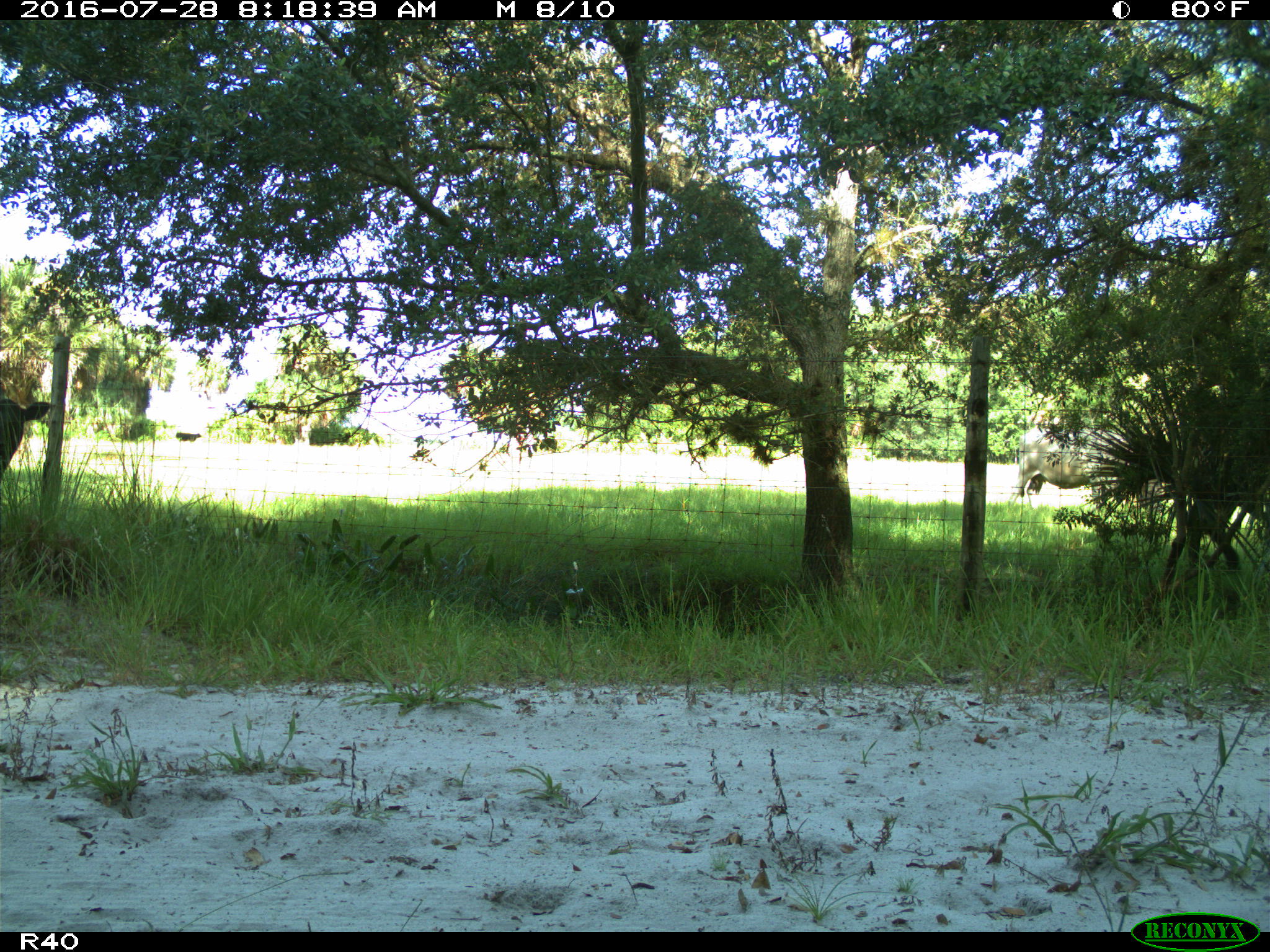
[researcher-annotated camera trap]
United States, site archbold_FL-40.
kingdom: Animalia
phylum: Chordata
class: Mammalia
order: Artiodactyla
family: Bovidae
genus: Bos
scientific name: Bos taurus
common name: domestic cow